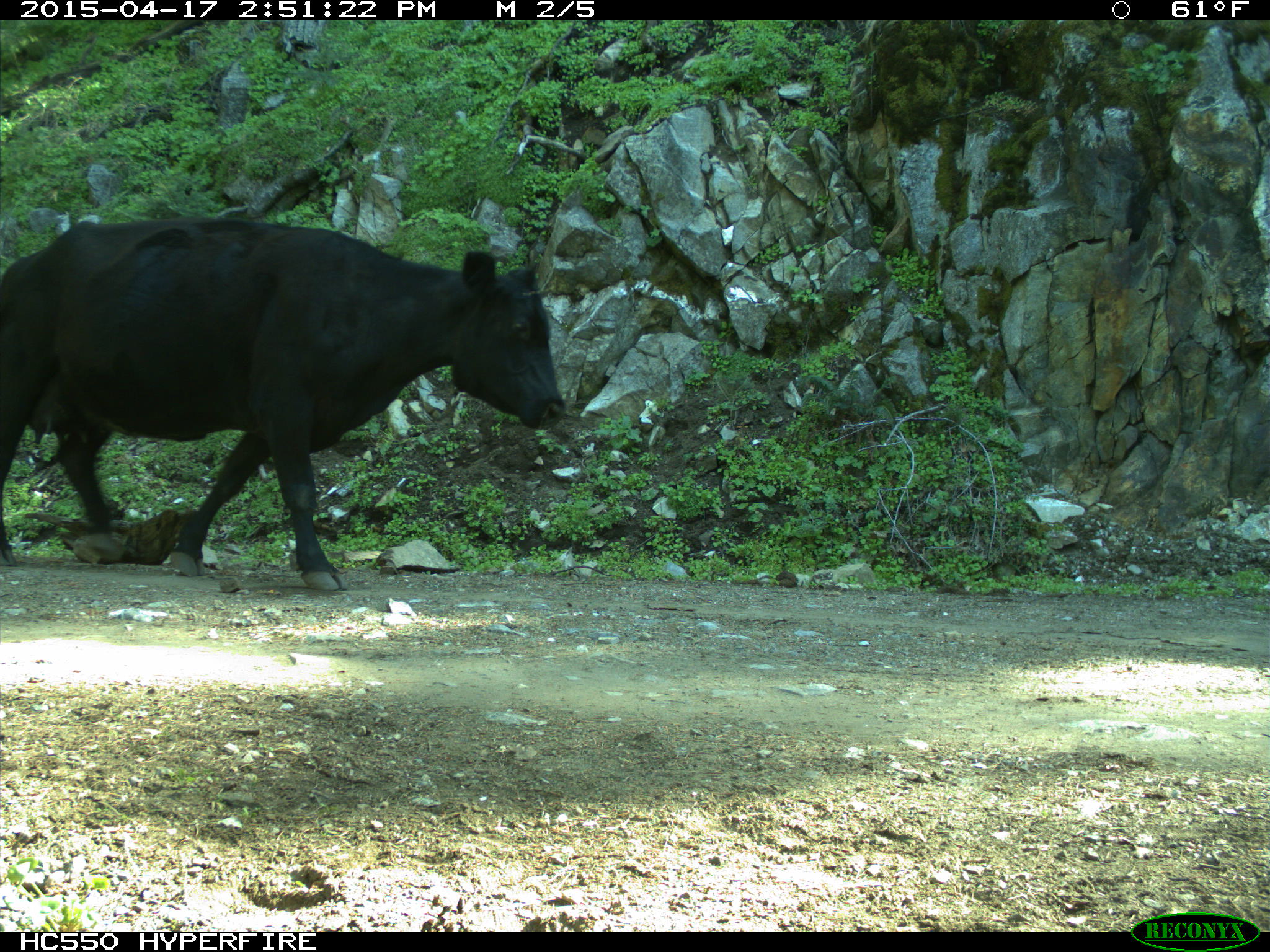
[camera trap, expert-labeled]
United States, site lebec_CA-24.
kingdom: Animalia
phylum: Chordata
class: Mammalia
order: Artiodactyla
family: Bovidae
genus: Bos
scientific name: Bos taurus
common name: domestic cow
Bos taurus (domestic cow).